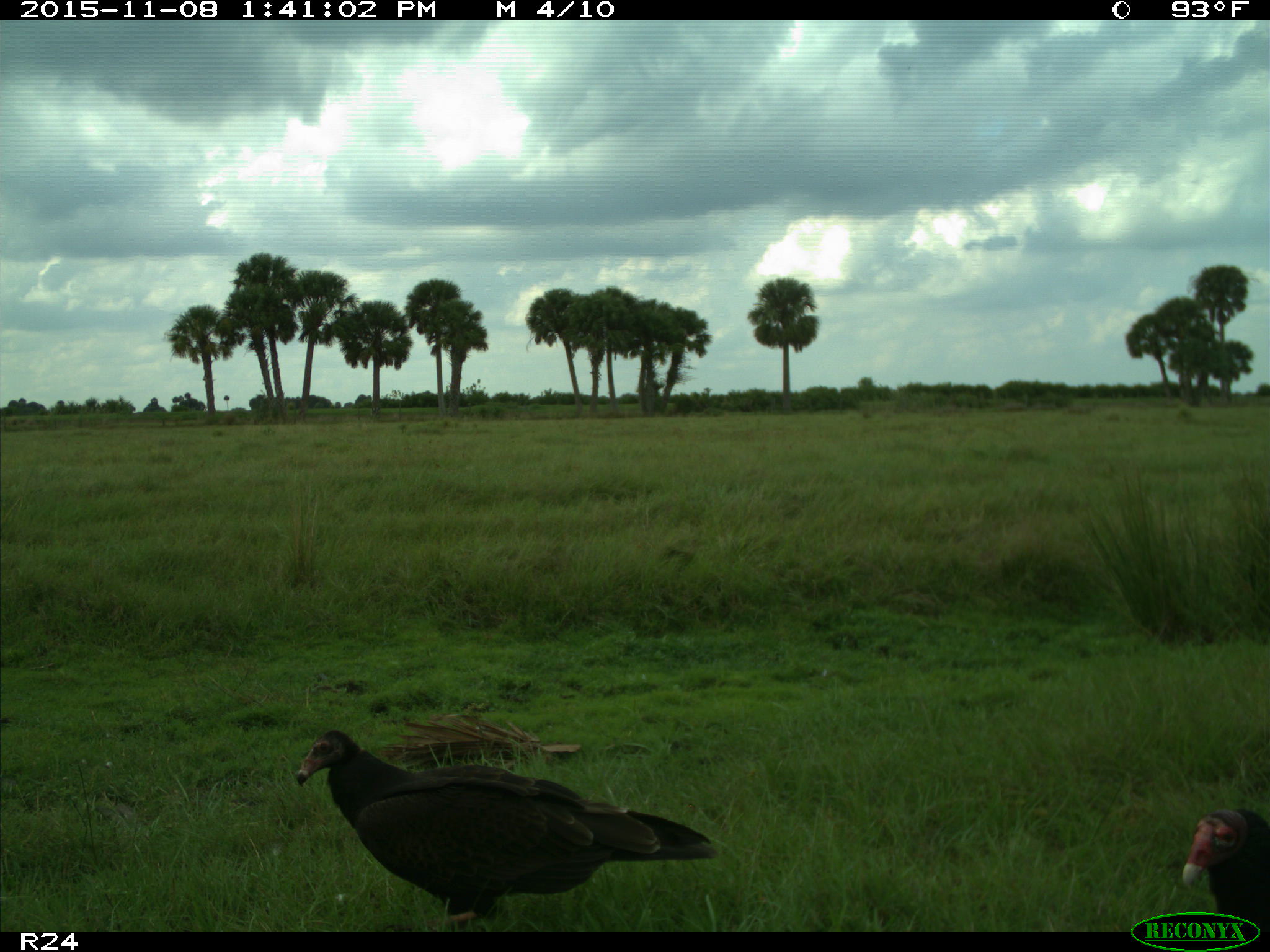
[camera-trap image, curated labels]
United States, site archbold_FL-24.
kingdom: Animalia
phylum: Chordata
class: Aves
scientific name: Aves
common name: birds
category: unidentified bird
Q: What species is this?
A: Unidentified bird (birds) (Aves).